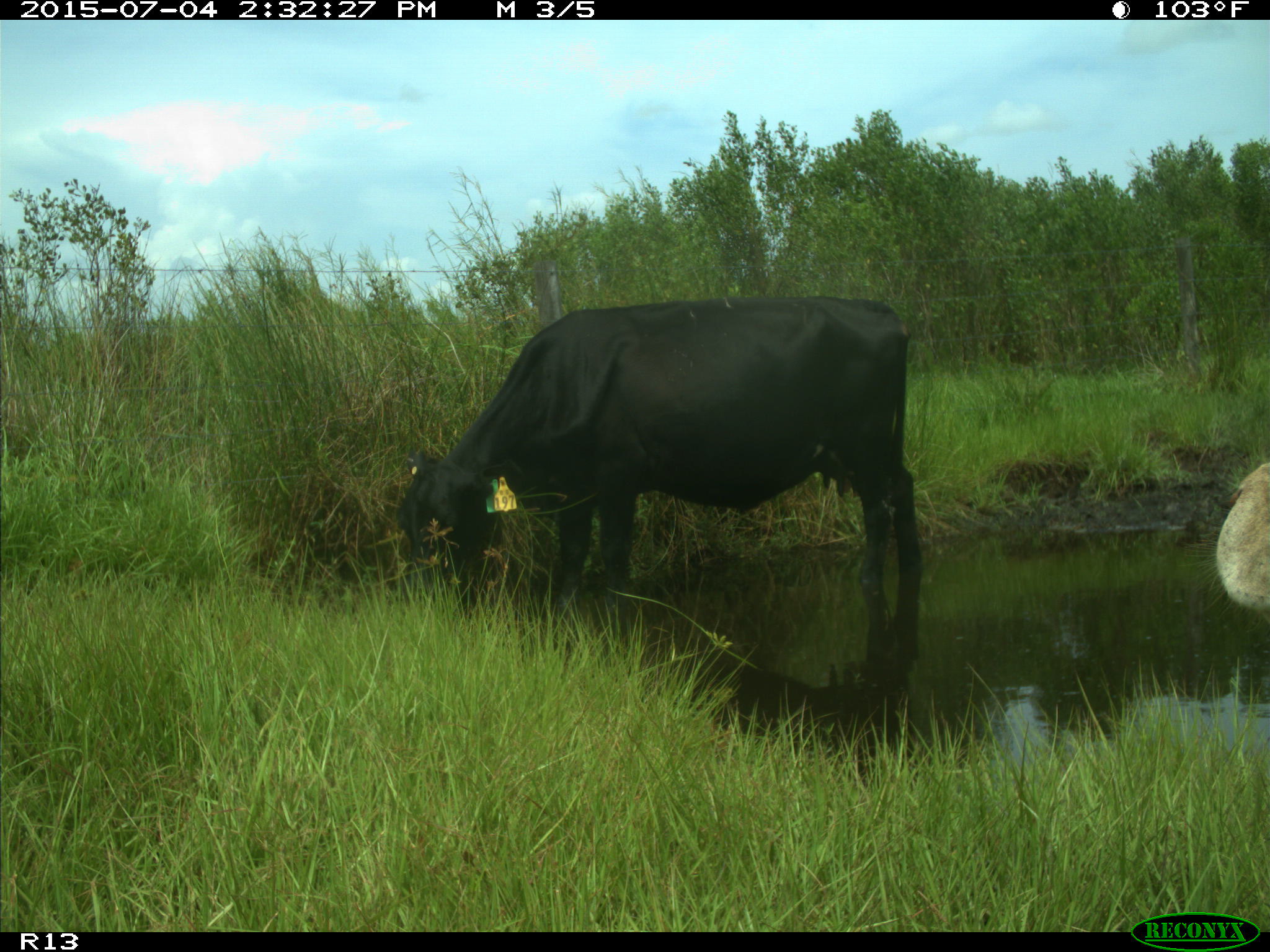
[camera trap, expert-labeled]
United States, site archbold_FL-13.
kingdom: Animalia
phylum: Chordata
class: Mammalia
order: Artiodactyla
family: Bovidae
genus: Bos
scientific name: Bos taurus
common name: domestic cow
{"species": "Bos taurus (domestic cow)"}